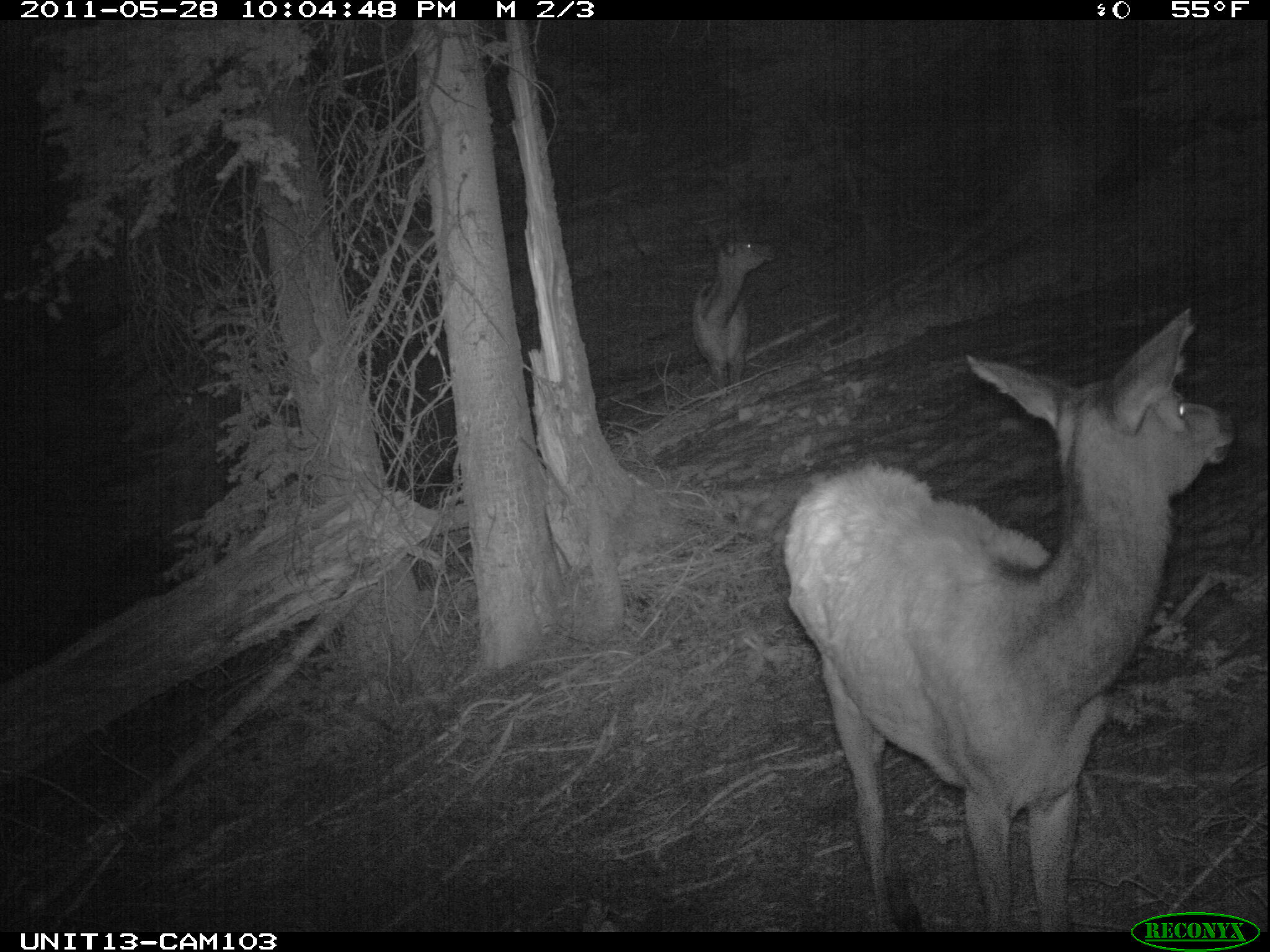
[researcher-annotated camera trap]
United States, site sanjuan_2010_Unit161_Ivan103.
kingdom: Animalia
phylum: Chordata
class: Mammalia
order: Artiodactyla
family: Cervidae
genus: Cervus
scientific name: Cervus elaphus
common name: red deer